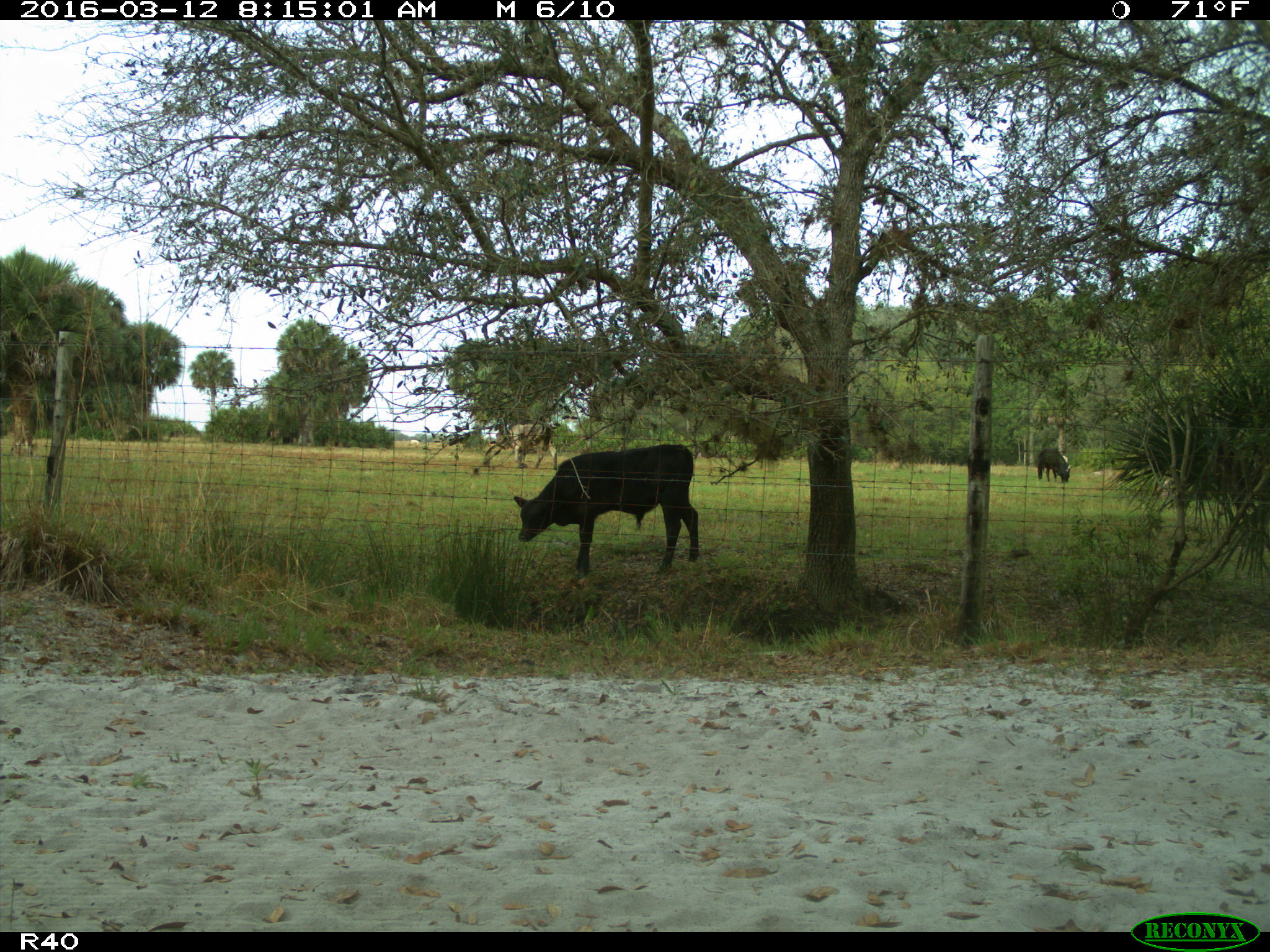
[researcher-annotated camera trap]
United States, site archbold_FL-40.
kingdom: Animalia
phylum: Chordata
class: Mammalia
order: Artiodactyla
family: Bovidae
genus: Bos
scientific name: Bos taurus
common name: domestic cow